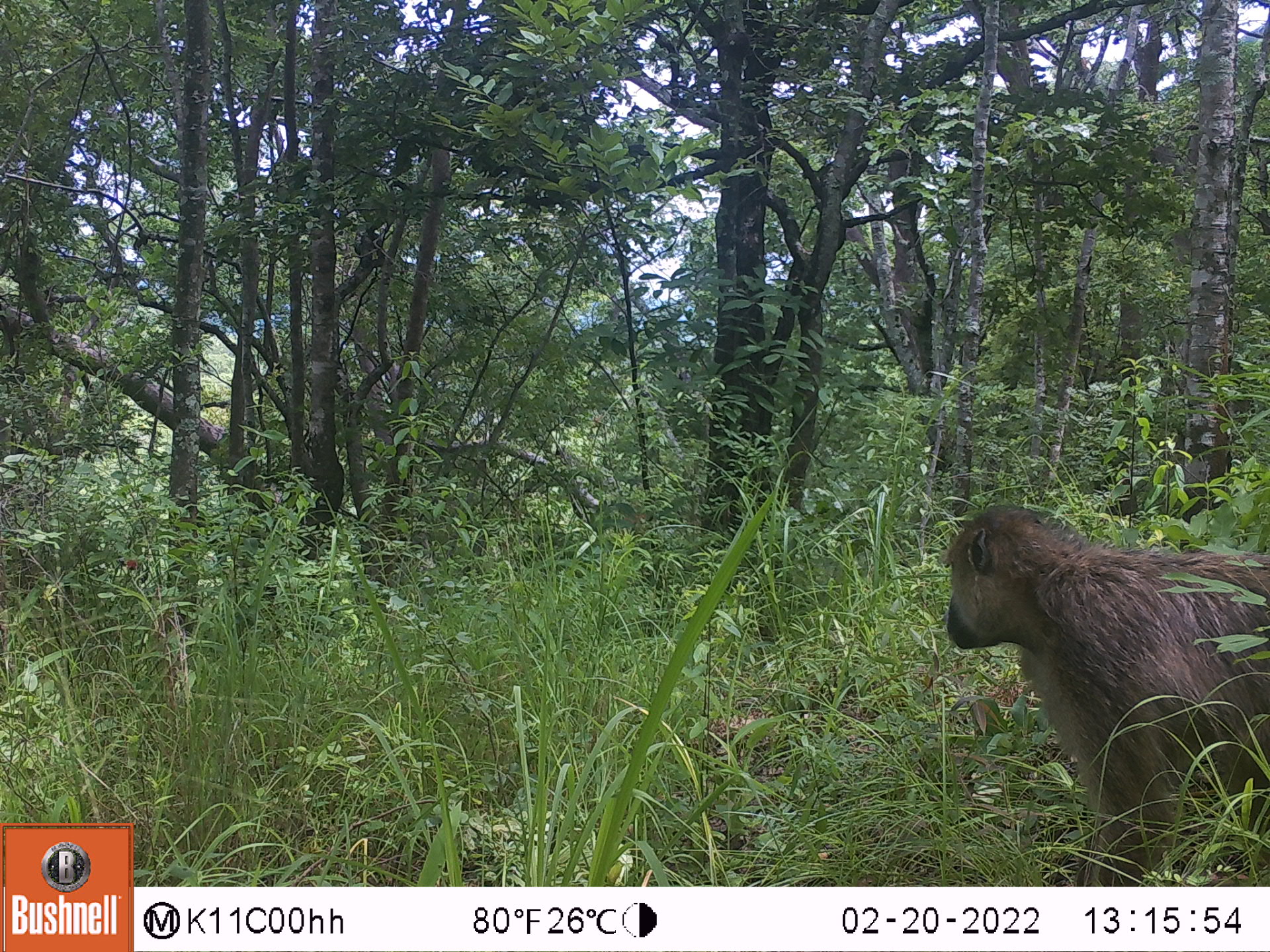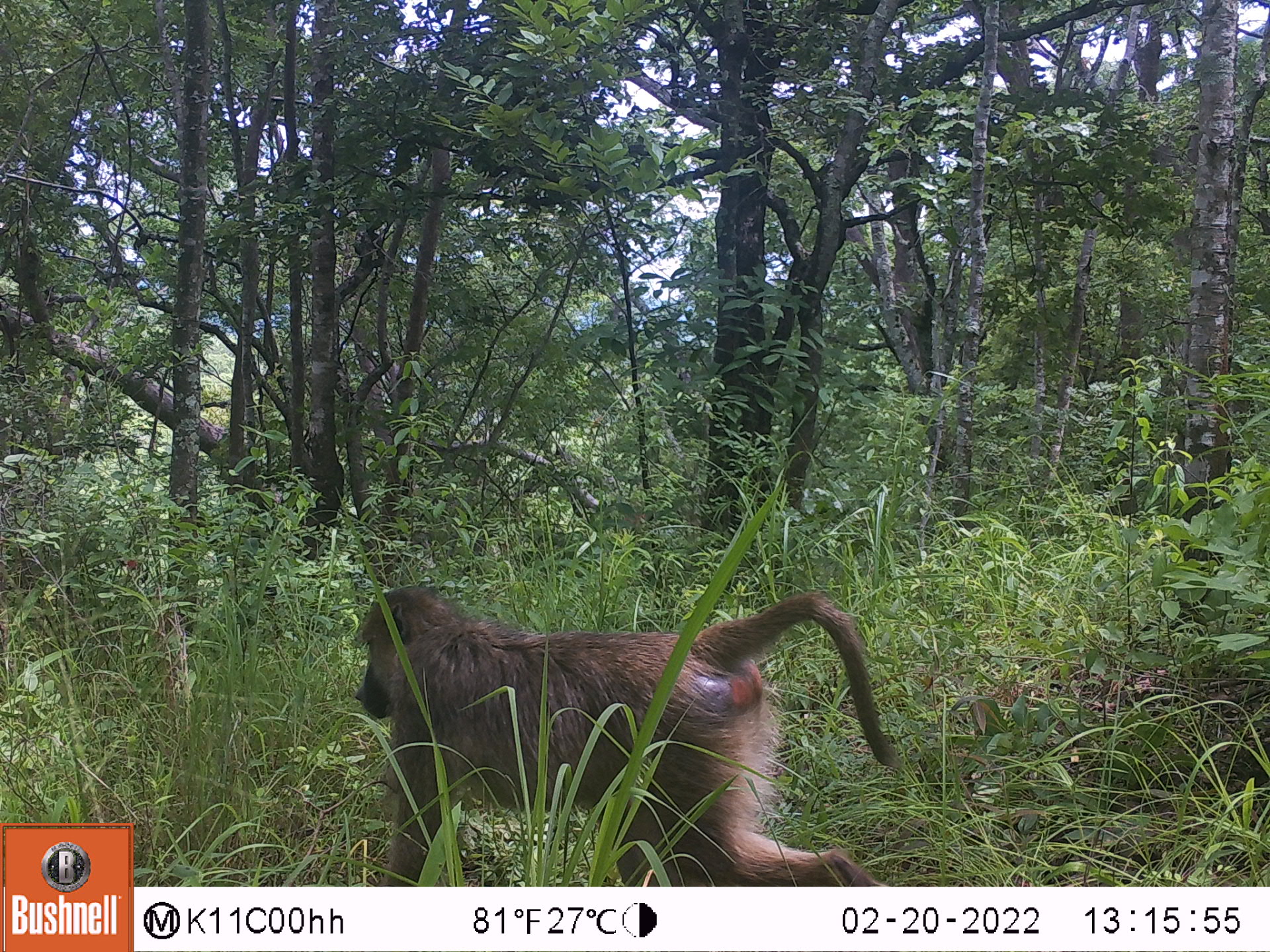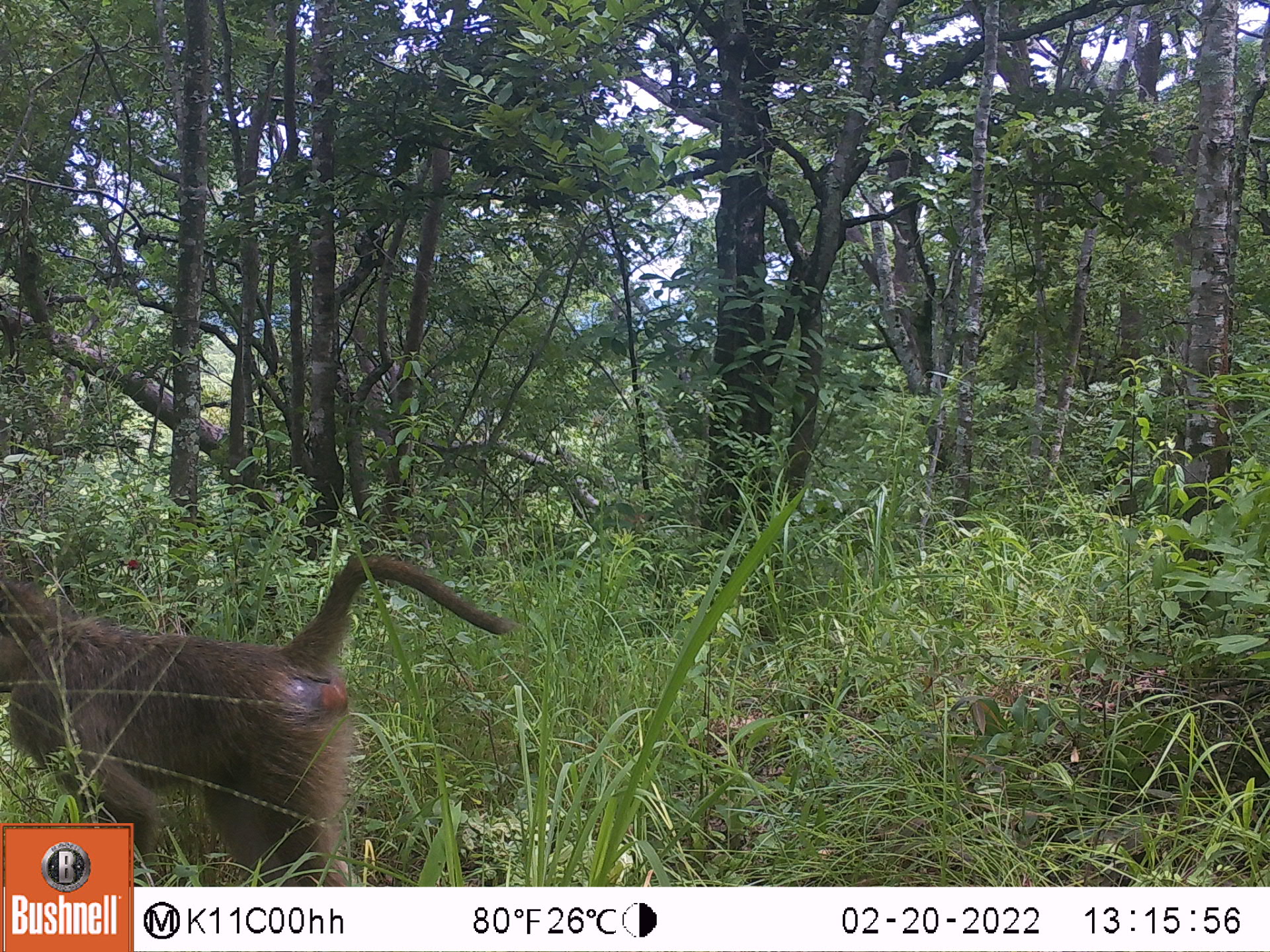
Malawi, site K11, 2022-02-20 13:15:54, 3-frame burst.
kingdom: Animalia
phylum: Chordata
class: Mammalia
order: Primates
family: Cercopithecidae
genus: Papio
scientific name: Papio cynocephalus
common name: yellow baboon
Yellow baboon (Papio cynocephalus), count 1.